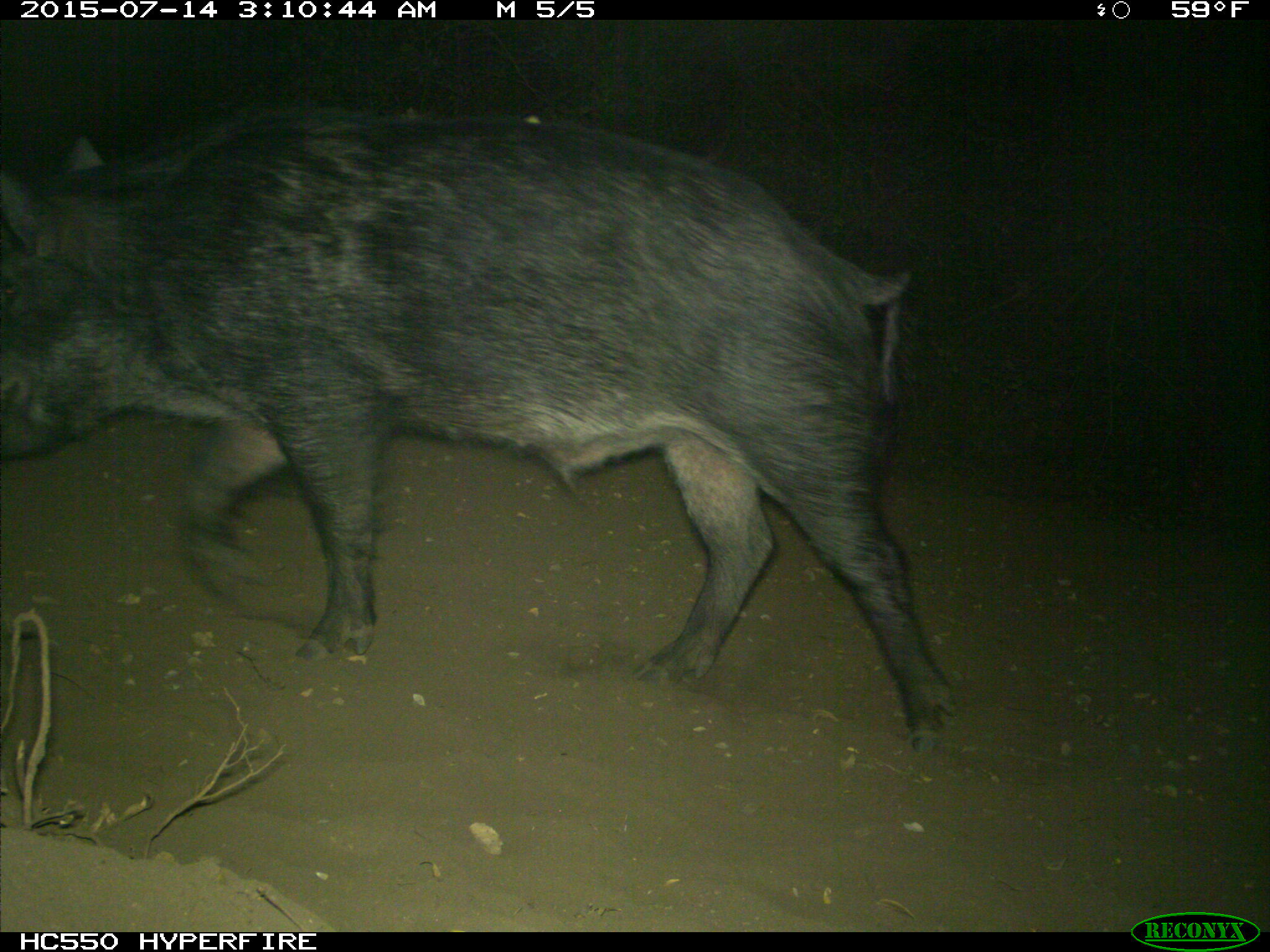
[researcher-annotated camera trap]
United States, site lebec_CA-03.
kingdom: Animalia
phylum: Chordata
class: Mammalia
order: Artiodactyla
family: Suidae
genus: Sus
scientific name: Sus scrofa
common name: wild boar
Sus scrofa (wild boar).